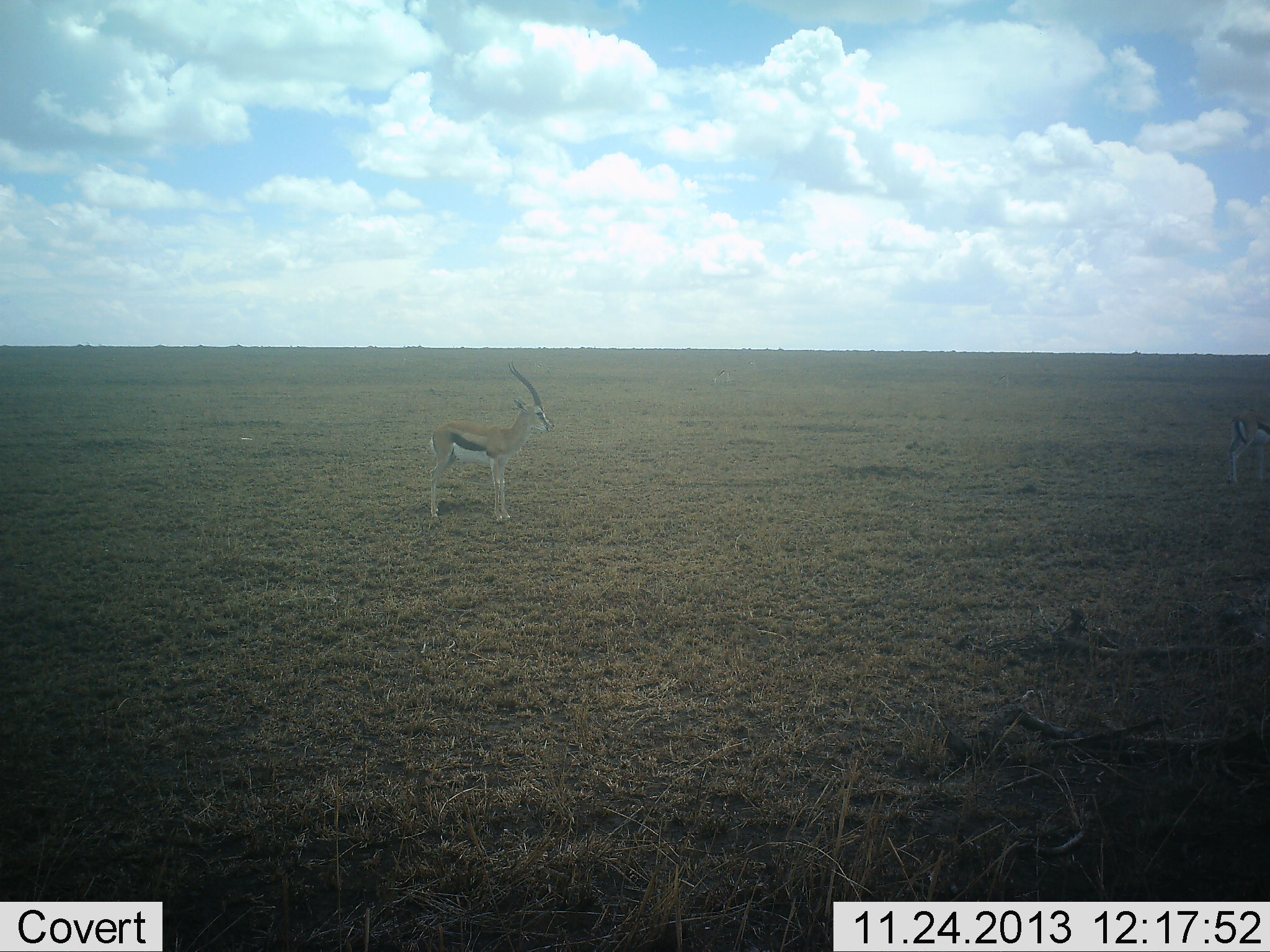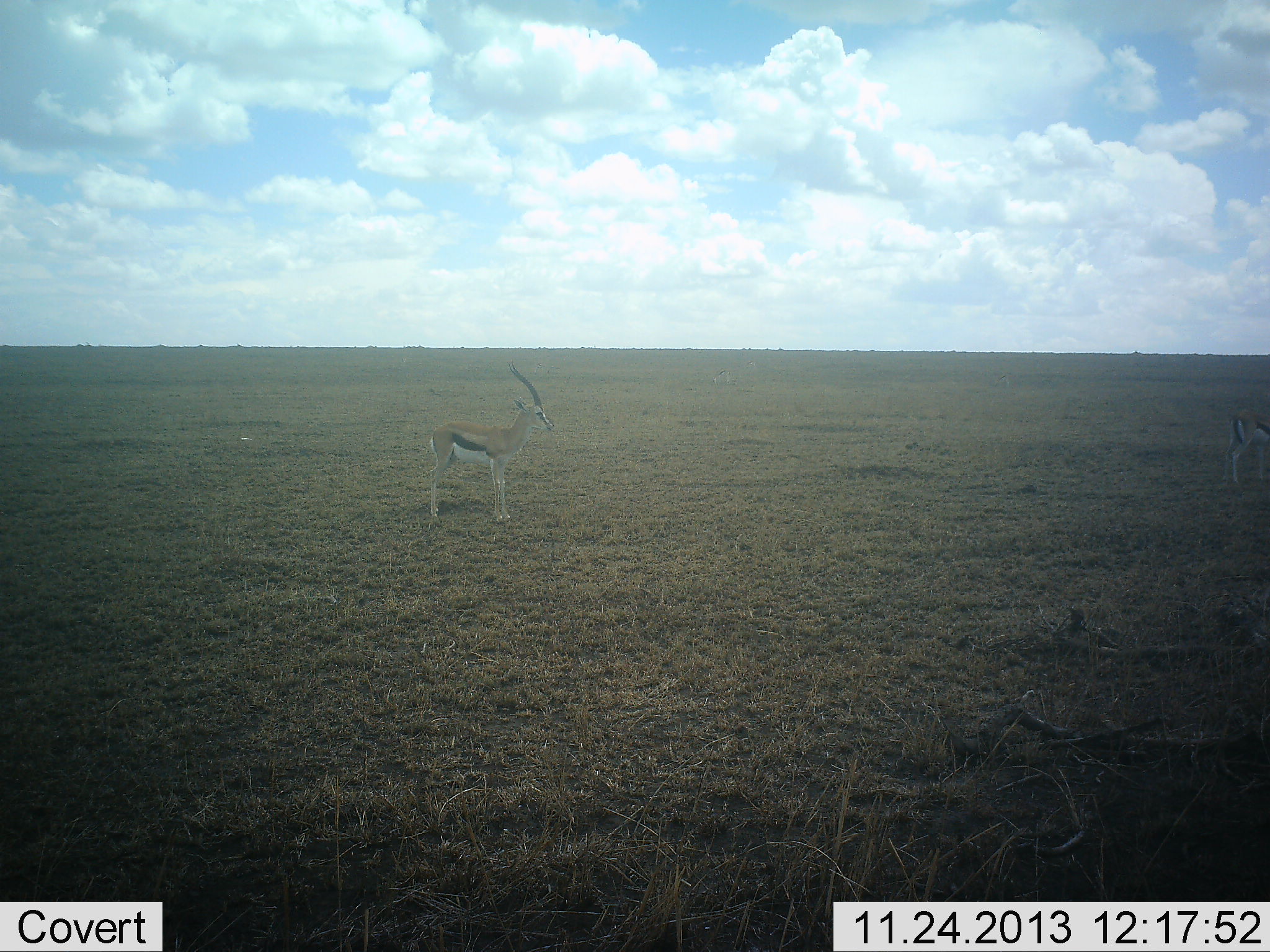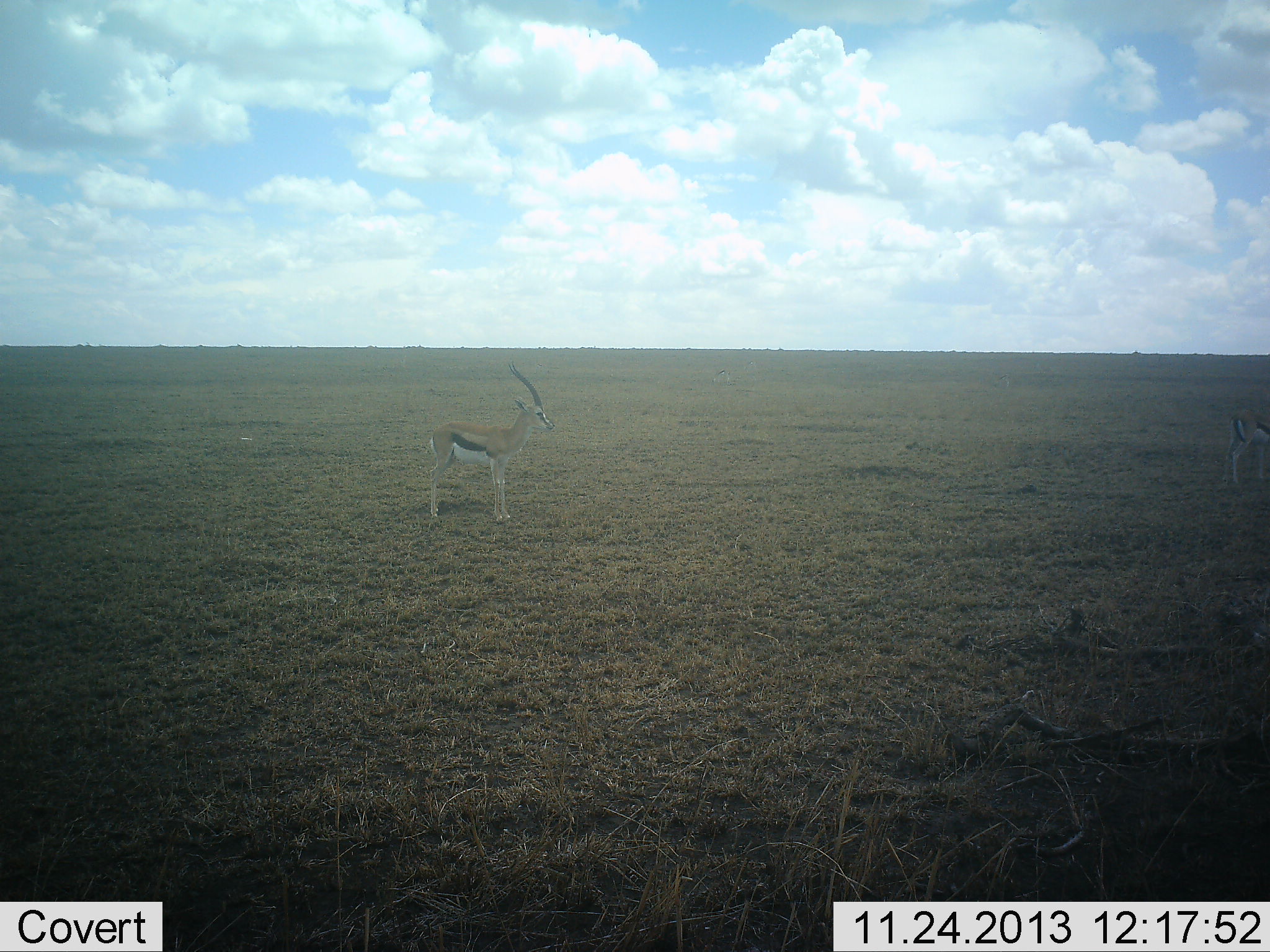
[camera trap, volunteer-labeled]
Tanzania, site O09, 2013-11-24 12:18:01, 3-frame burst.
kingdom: Animalia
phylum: Chordata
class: Mammalia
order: Artiodactyla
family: Bovidae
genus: Eudorcas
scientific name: Eudorcas thomsonii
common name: thomson's gazelle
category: gazellethomsons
Gazellethomsons (thomson's gazelle) (Eudorcas thomsonii), count 2. Behavior (volunteer vote fractions): standing 100%, resting 0%, moving 0%, interacting 0%. Young present (vote fraction): 0%. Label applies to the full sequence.